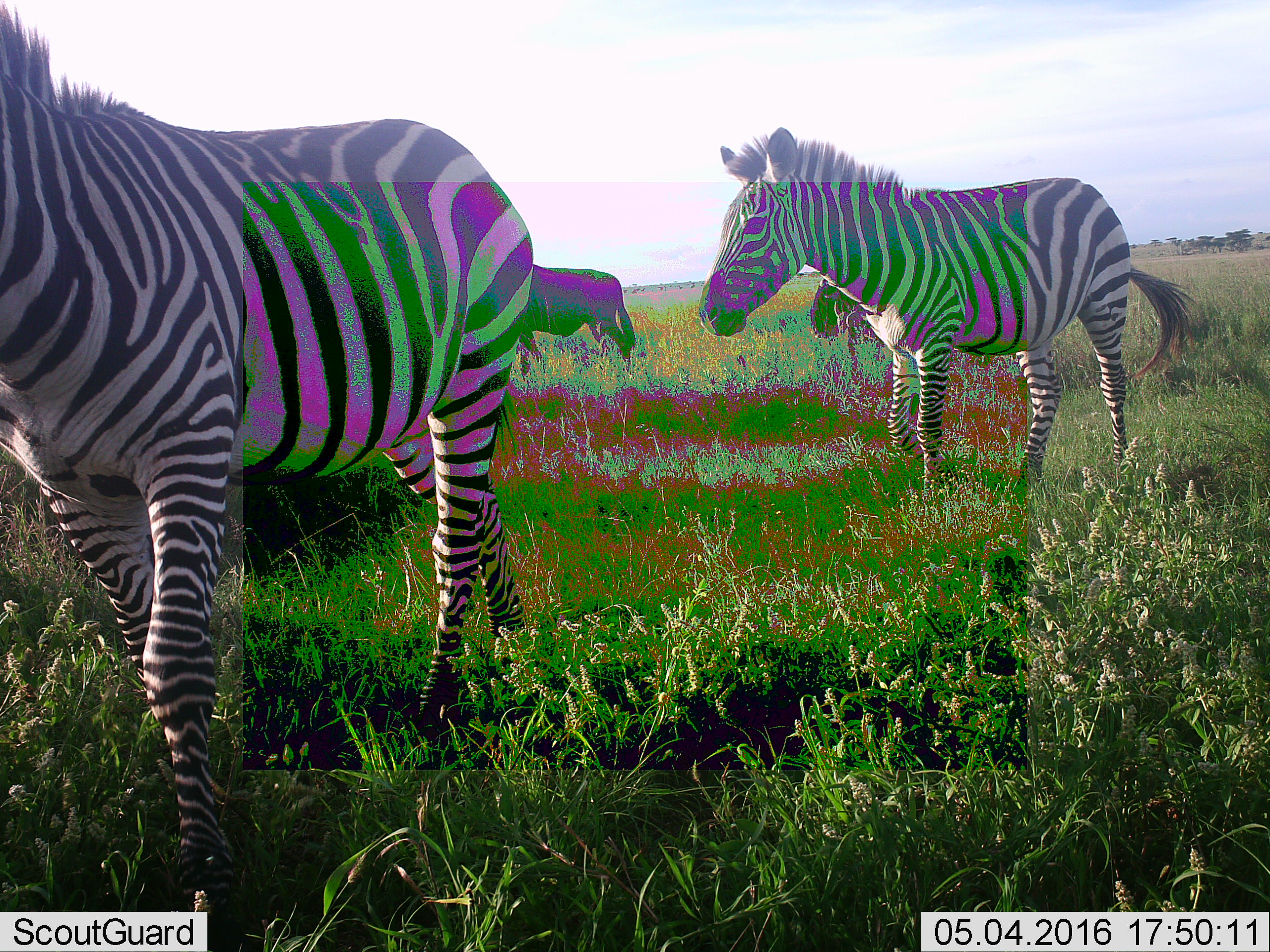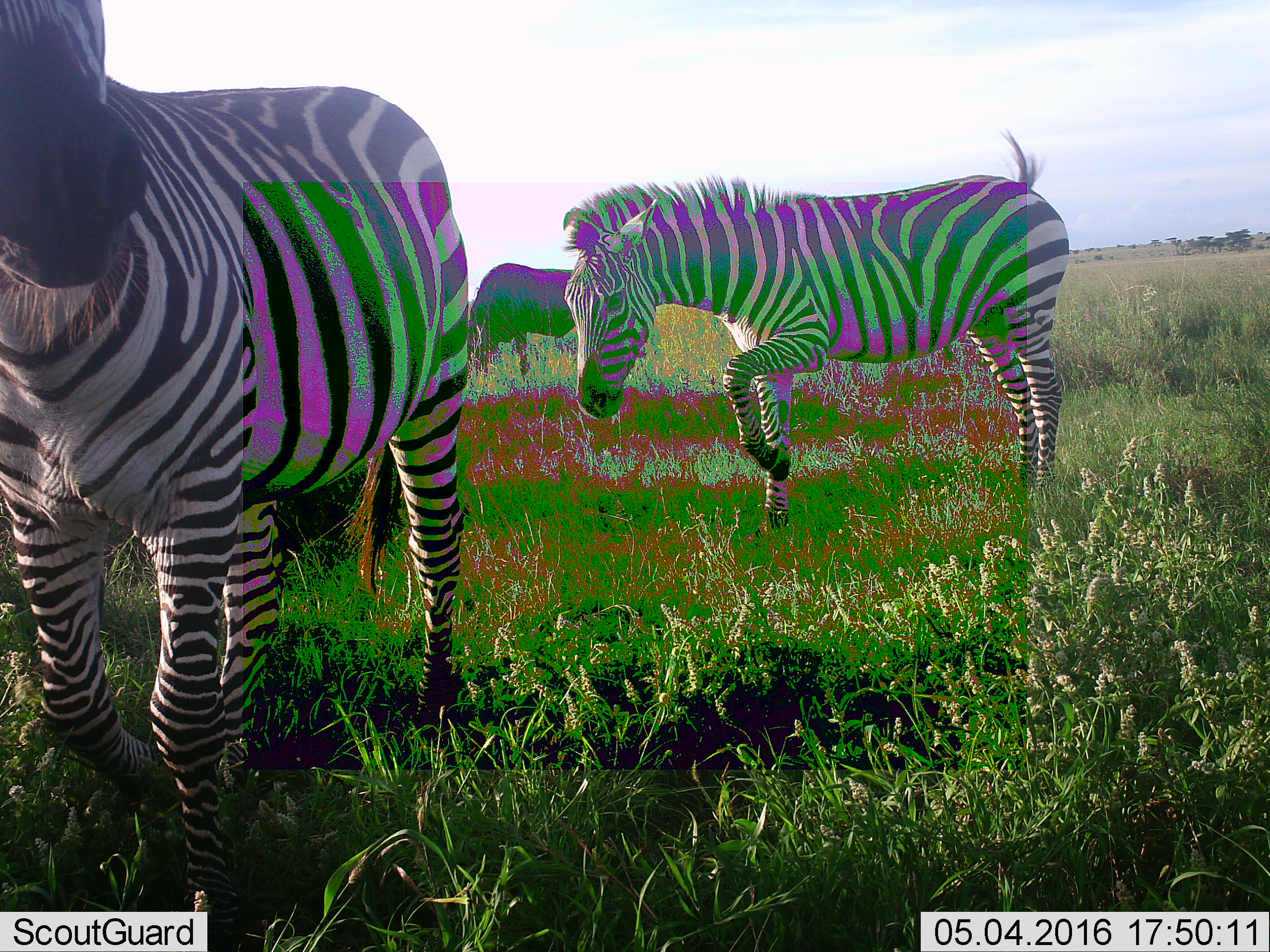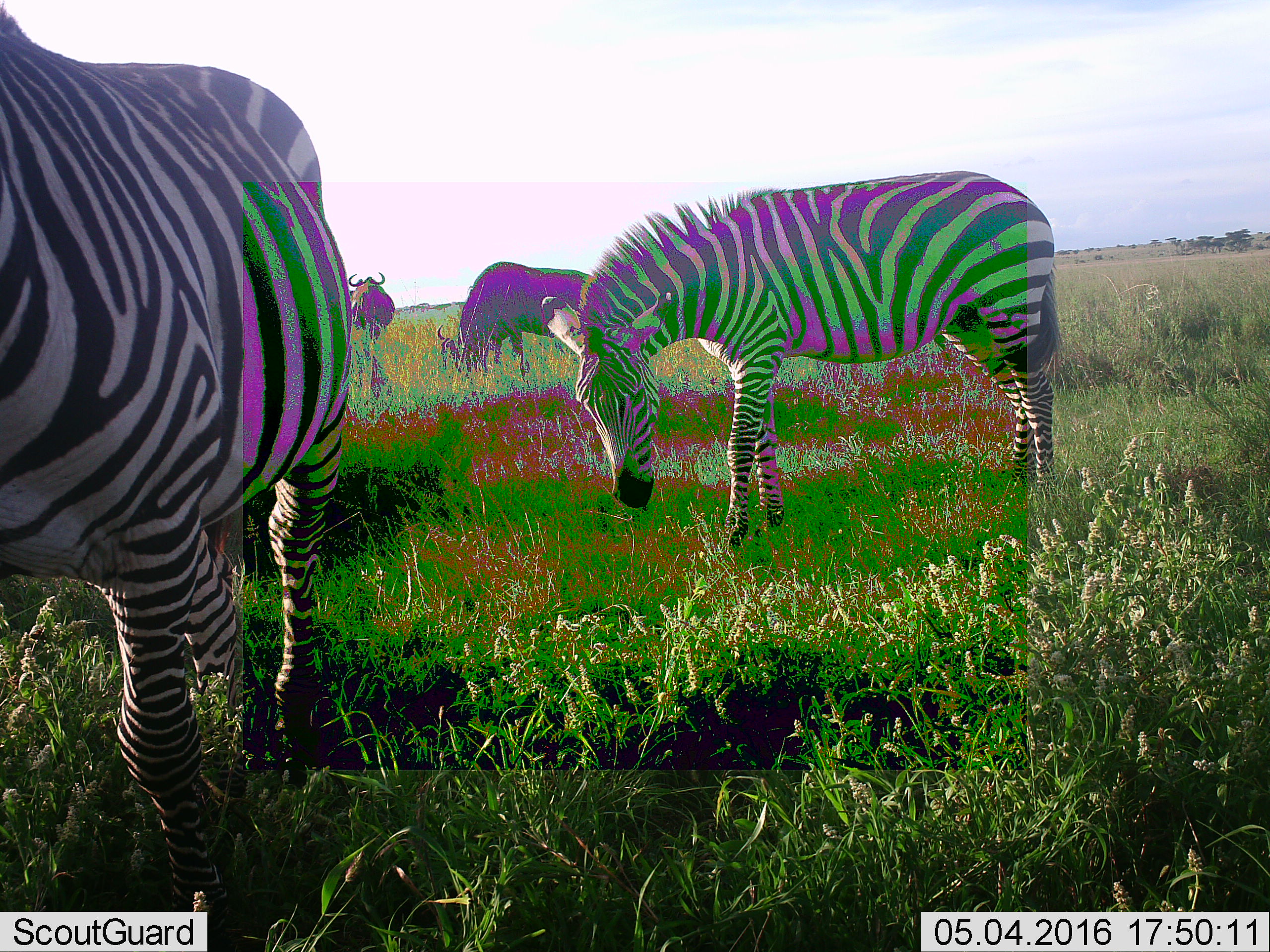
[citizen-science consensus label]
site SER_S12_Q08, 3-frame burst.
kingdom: Animalia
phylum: Chordata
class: Mammalia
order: Perissodactyla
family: Equidae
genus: Equus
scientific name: Equus quagga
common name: plains zebra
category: zebraplains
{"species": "zebraplains (plains zebra) (Equus quagga)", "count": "2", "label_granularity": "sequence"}